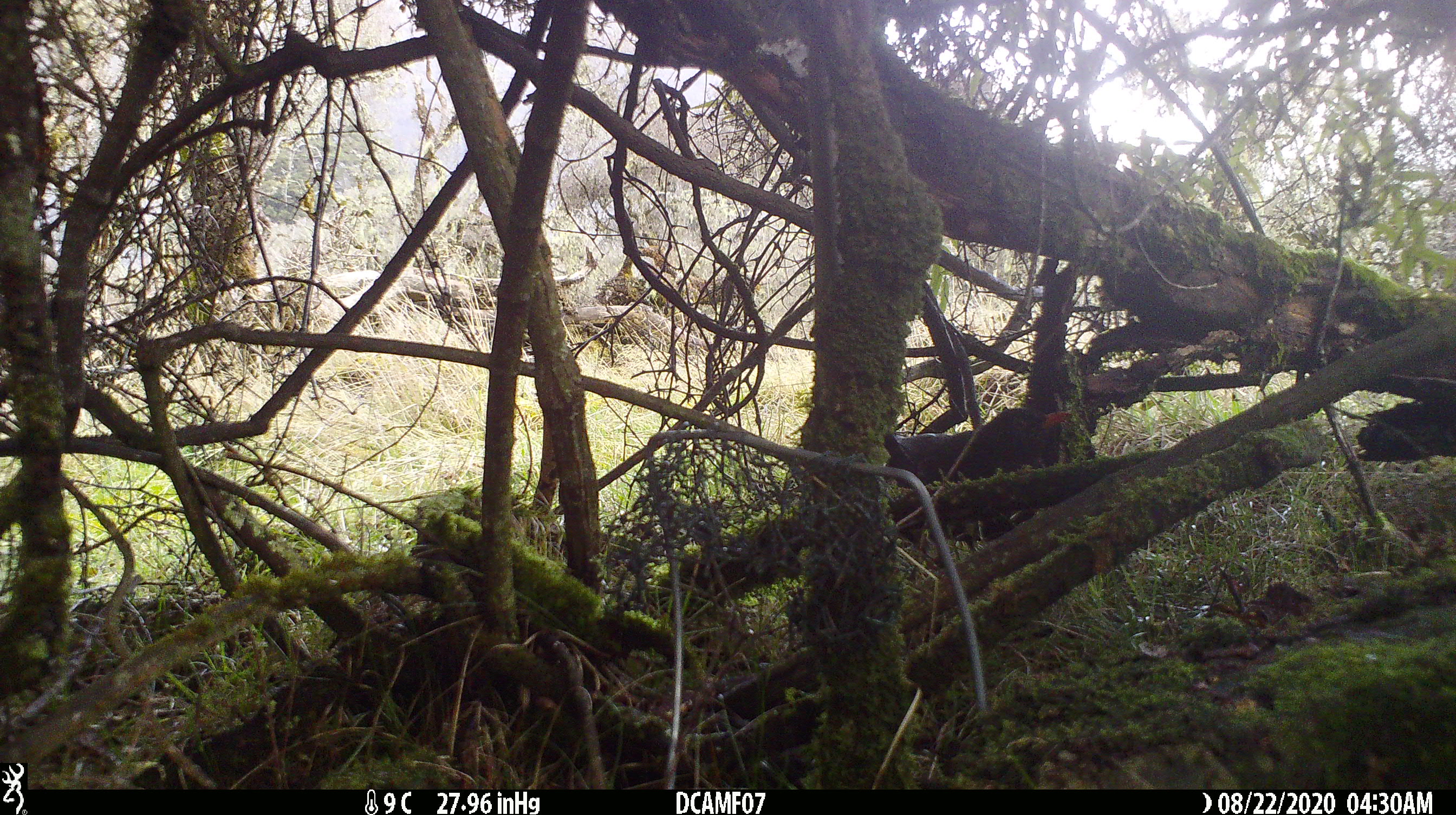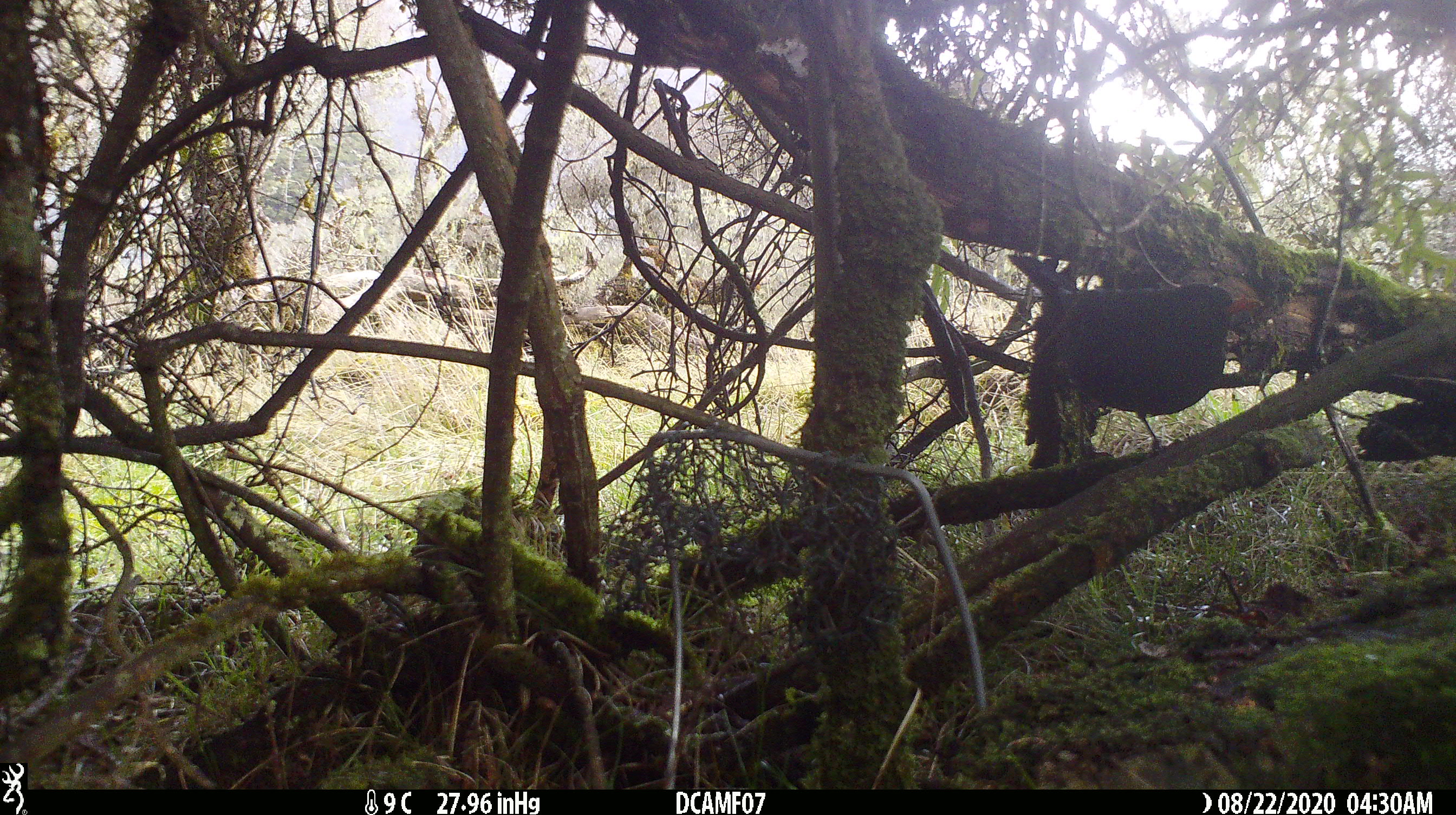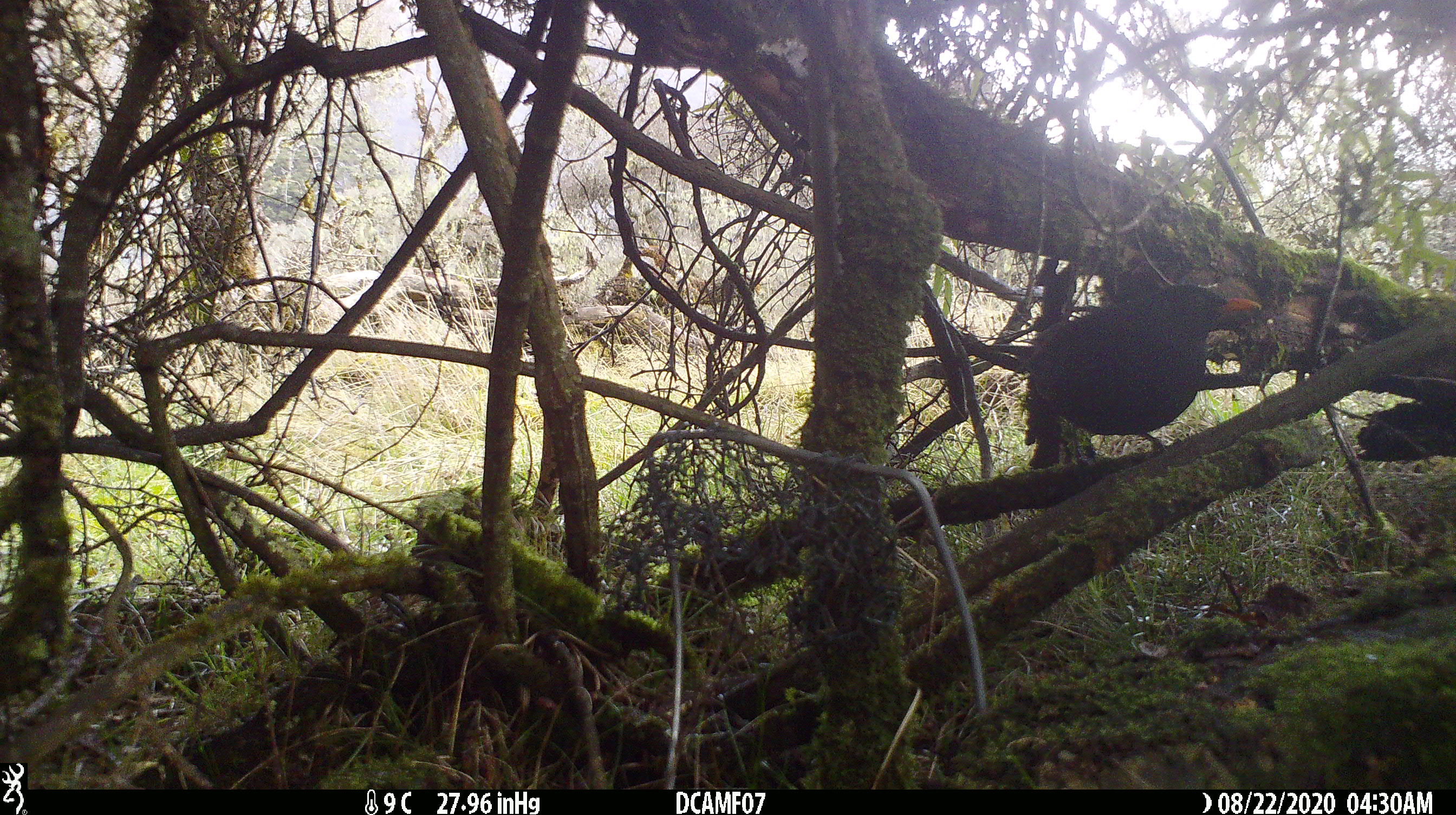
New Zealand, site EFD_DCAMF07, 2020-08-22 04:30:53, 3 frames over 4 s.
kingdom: Animalia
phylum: Chordata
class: Aves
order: Passeriformes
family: Turdidae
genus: Turdus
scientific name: Turdus merula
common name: eurasian blackbird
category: blackbird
Blackbird (eurasian blackbird) (Turdus merula).